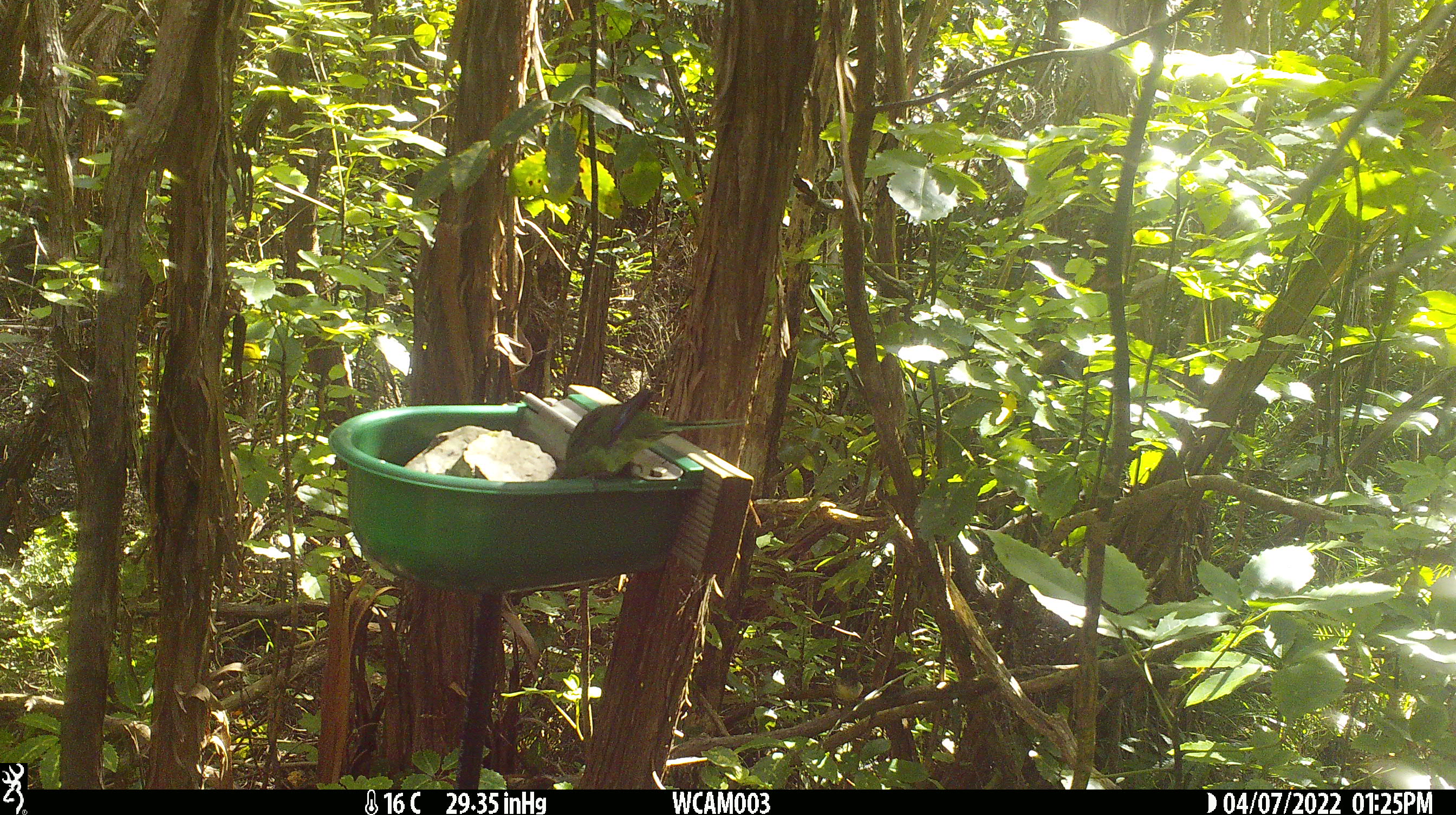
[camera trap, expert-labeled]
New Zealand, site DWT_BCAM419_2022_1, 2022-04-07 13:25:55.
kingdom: Animalia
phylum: Chordata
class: Aves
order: Psittaciformes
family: Psittaculidae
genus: Cyanoramphus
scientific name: Cyanoramphus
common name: parakeet